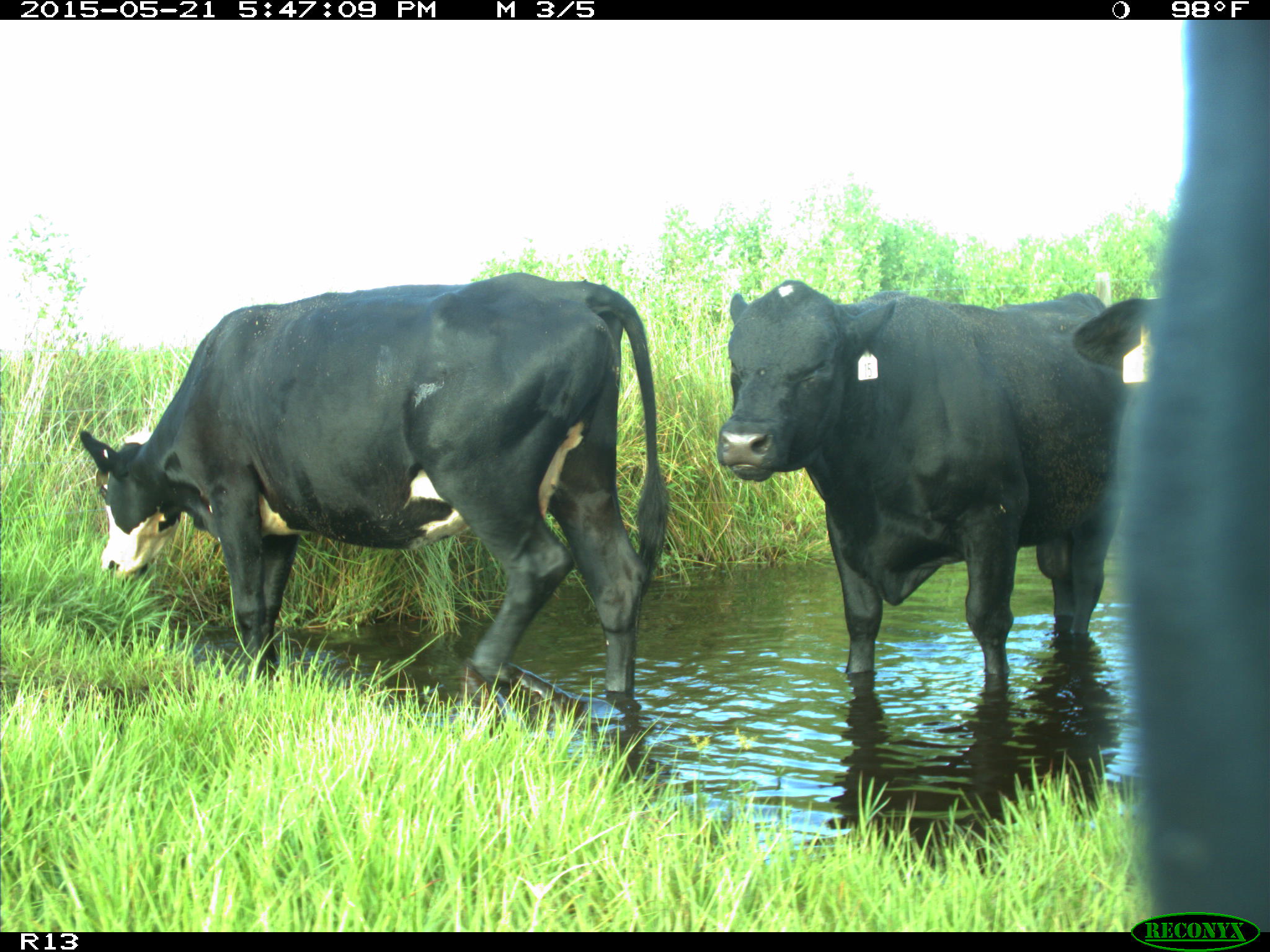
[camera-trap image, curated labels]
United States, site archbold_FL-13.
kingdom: Animalia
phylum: Chordata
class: Mammalia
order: Artiodactyla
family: Bovidae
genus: Bos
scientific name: Bos taurus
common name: domestic cow